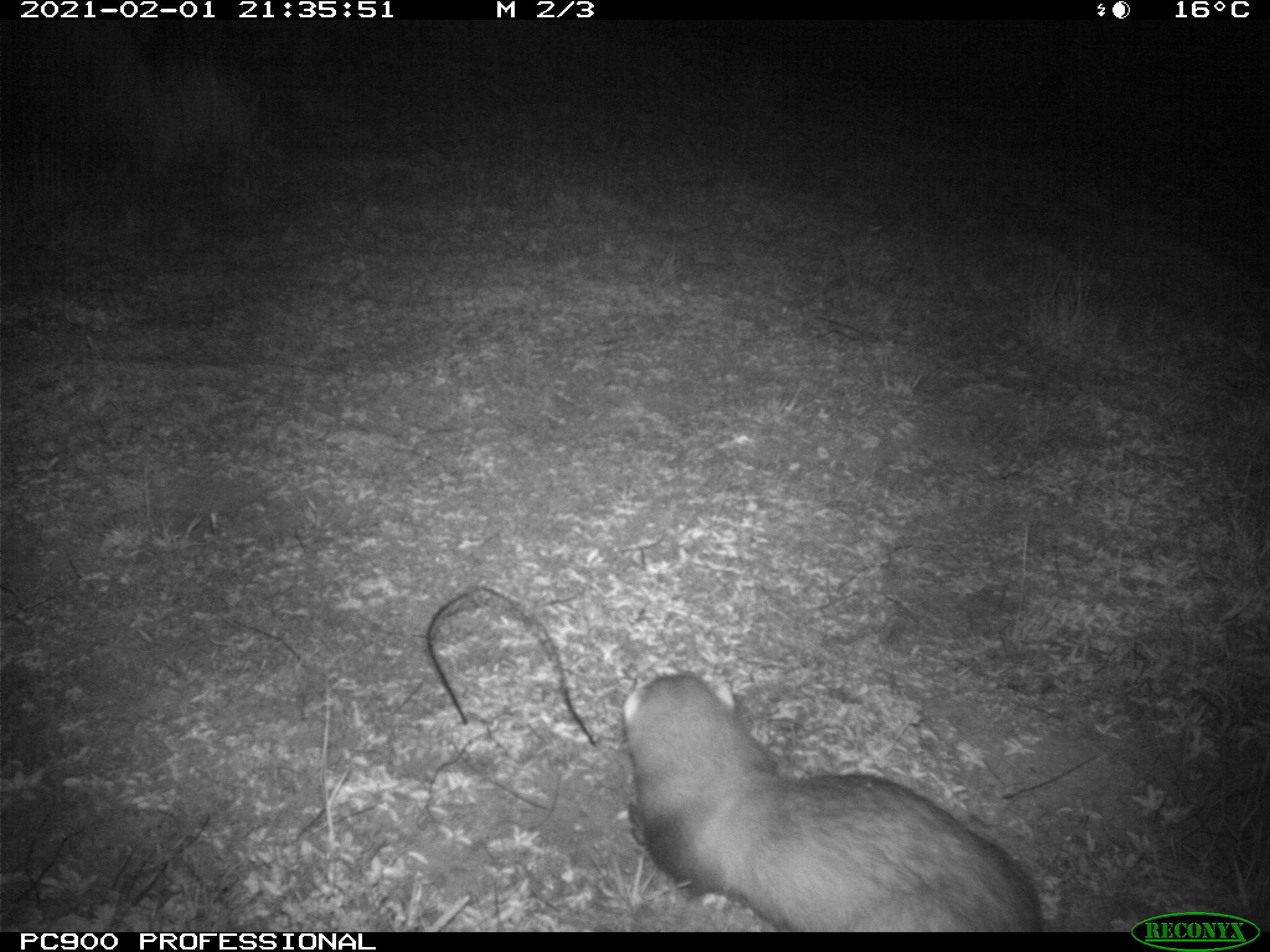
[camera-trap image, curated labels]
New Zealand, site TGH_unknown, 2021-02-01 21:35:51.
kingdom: Animalia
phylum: Chordata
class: Mammalia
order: Carnivora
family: Mustelidae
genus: Mustela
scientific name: Mustela furo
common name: ferret